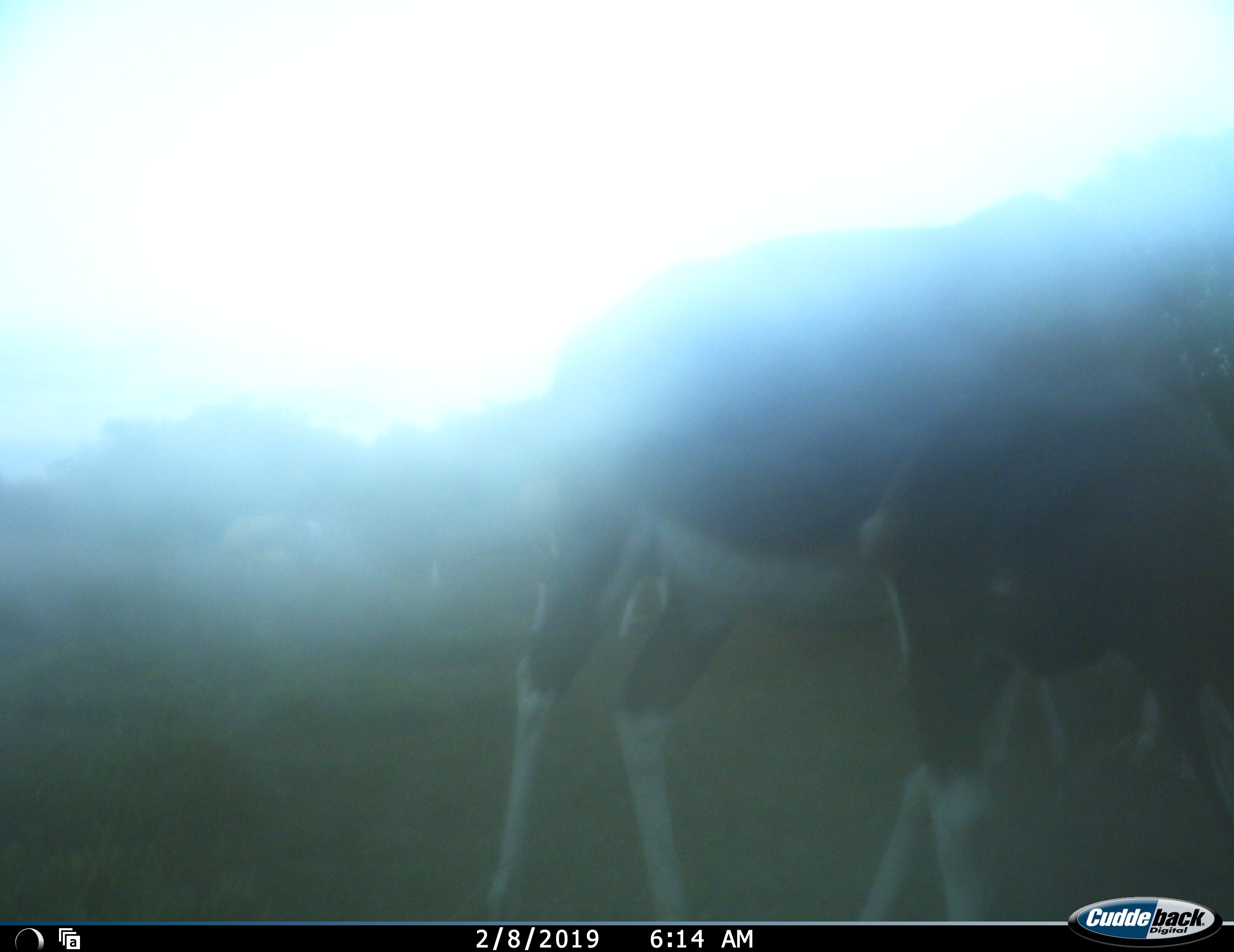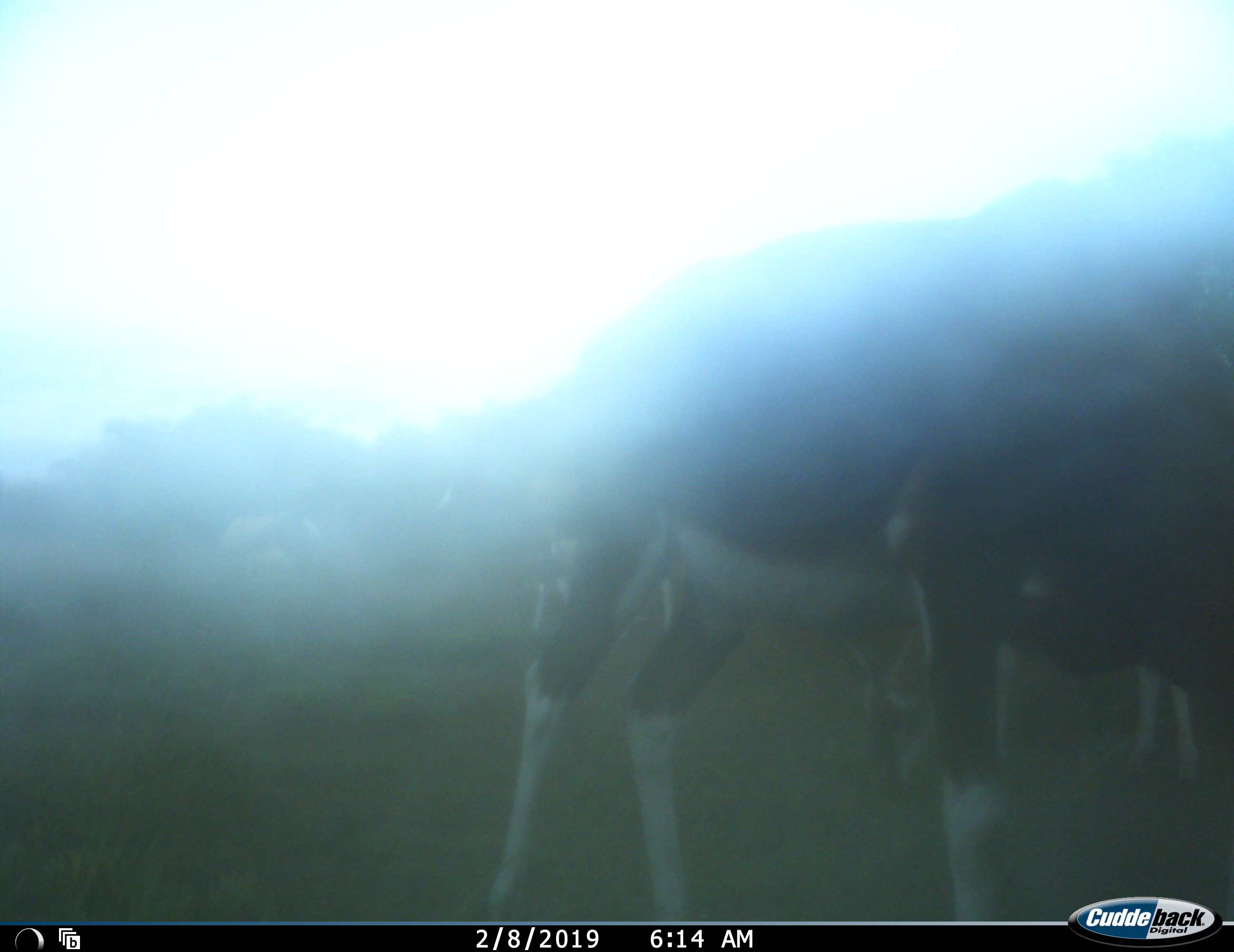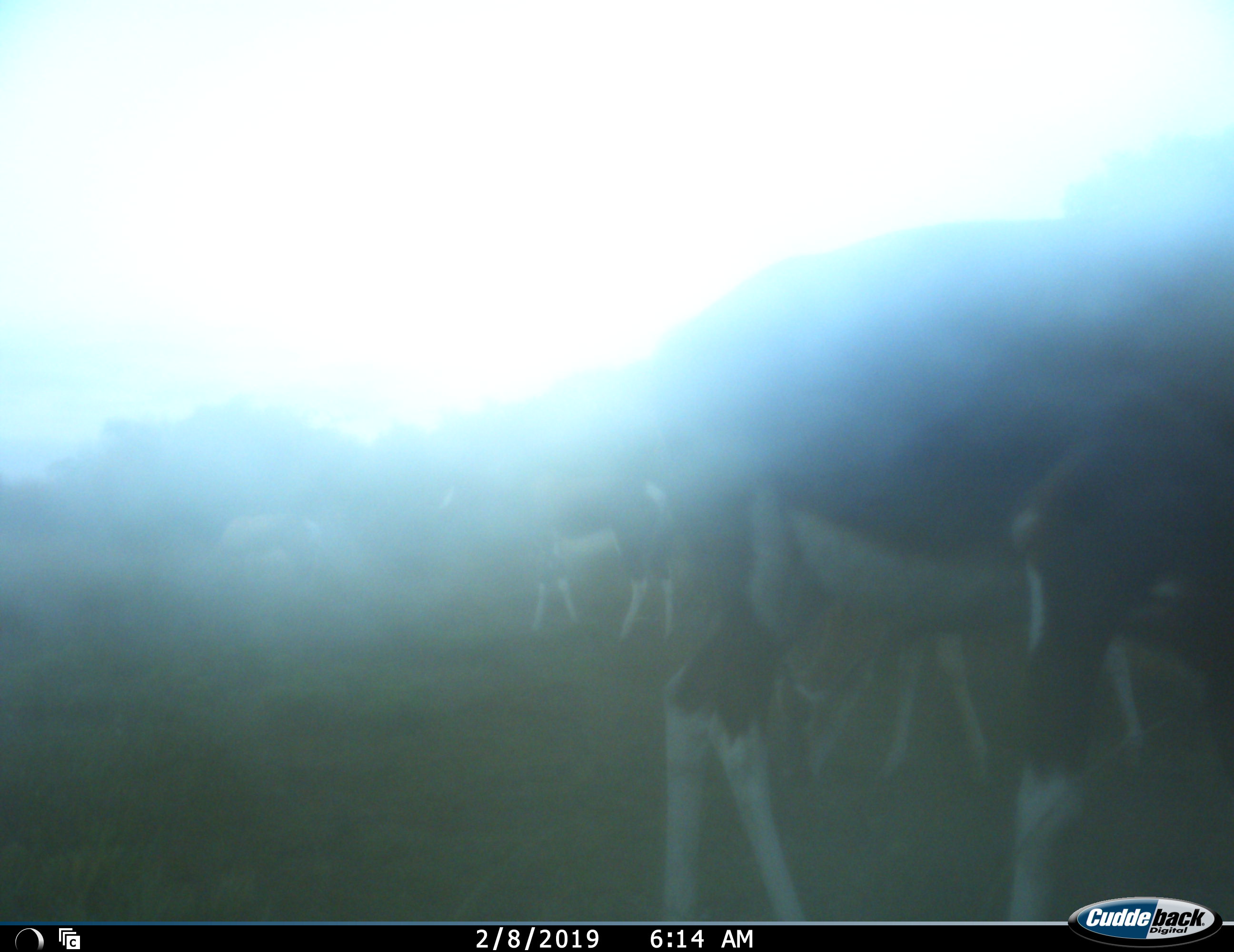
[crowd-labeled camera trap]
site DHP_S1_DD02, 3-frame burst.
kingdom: Animalia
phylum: Chordata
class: Mammalia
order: Artiodactyla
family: Bovidae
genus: Damaliscus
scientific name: Damaliscus pygargus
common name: bontebok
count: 4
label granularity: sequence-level